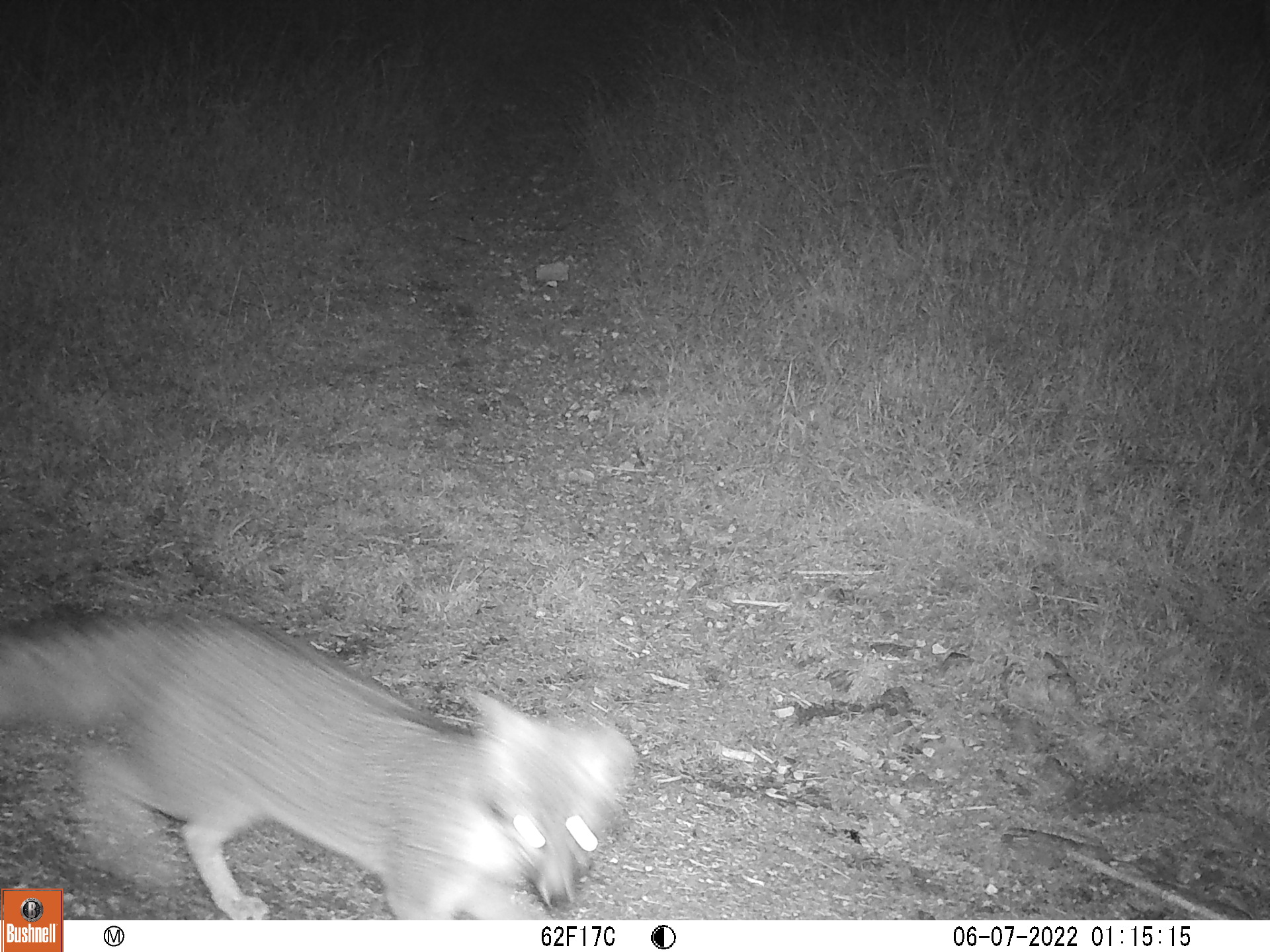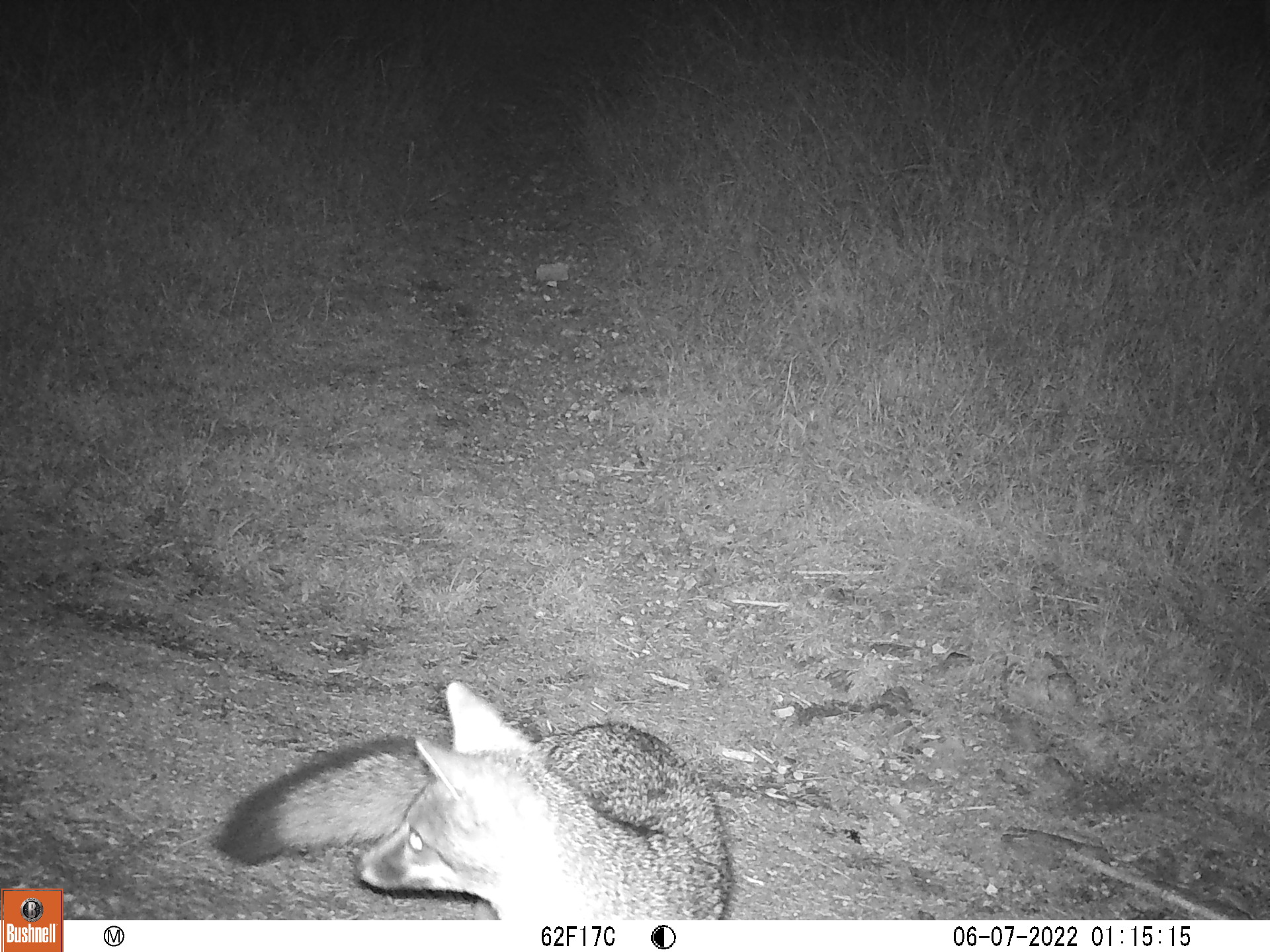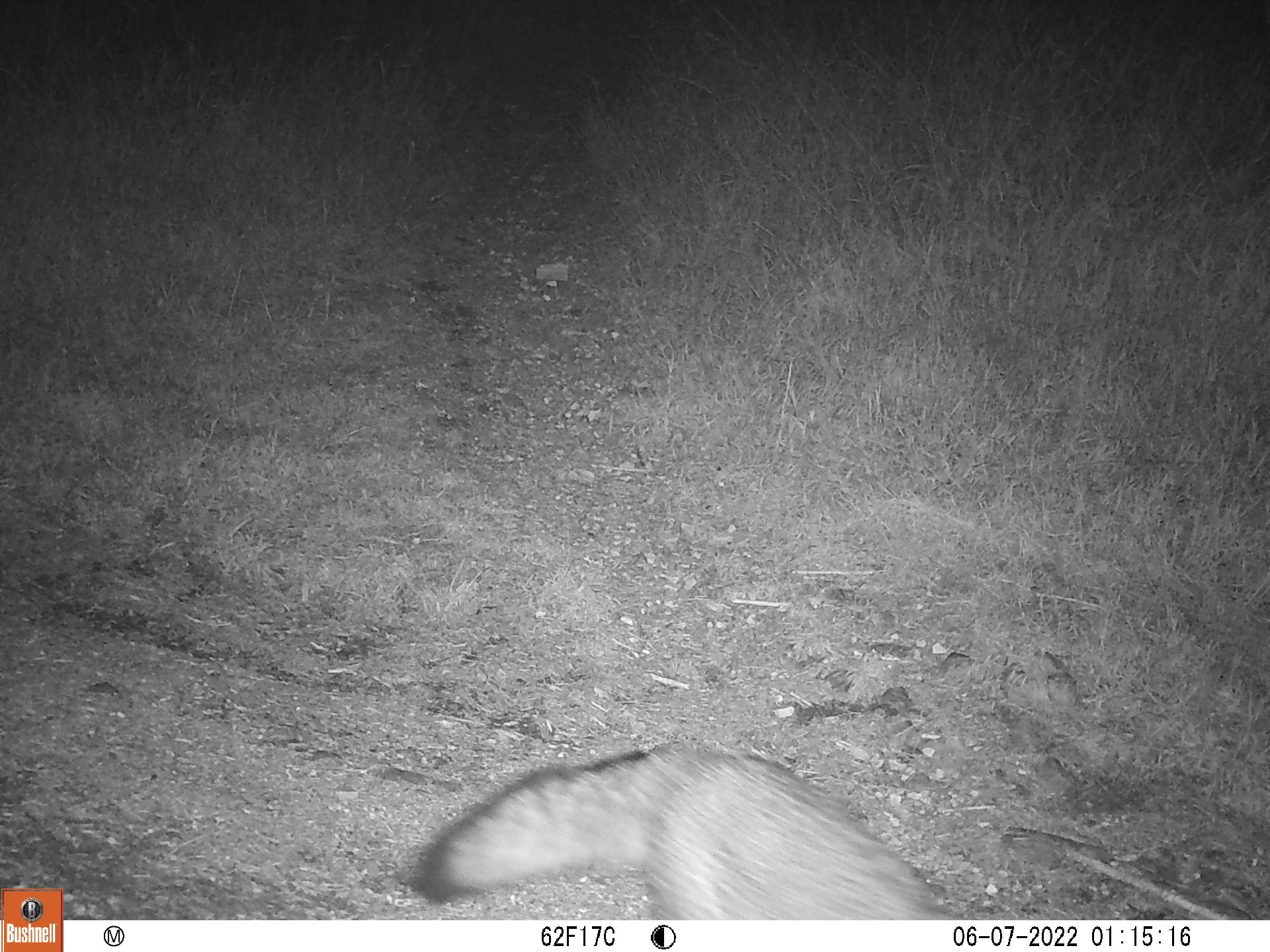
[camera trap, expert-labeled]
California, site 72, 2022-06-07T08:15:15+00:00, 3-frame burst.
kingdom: Animalia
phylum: Chordata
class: Mammalia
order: Carnivora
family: Canidae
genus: Urocyon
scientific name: Urocyon cinereoargenteus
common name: gray fox